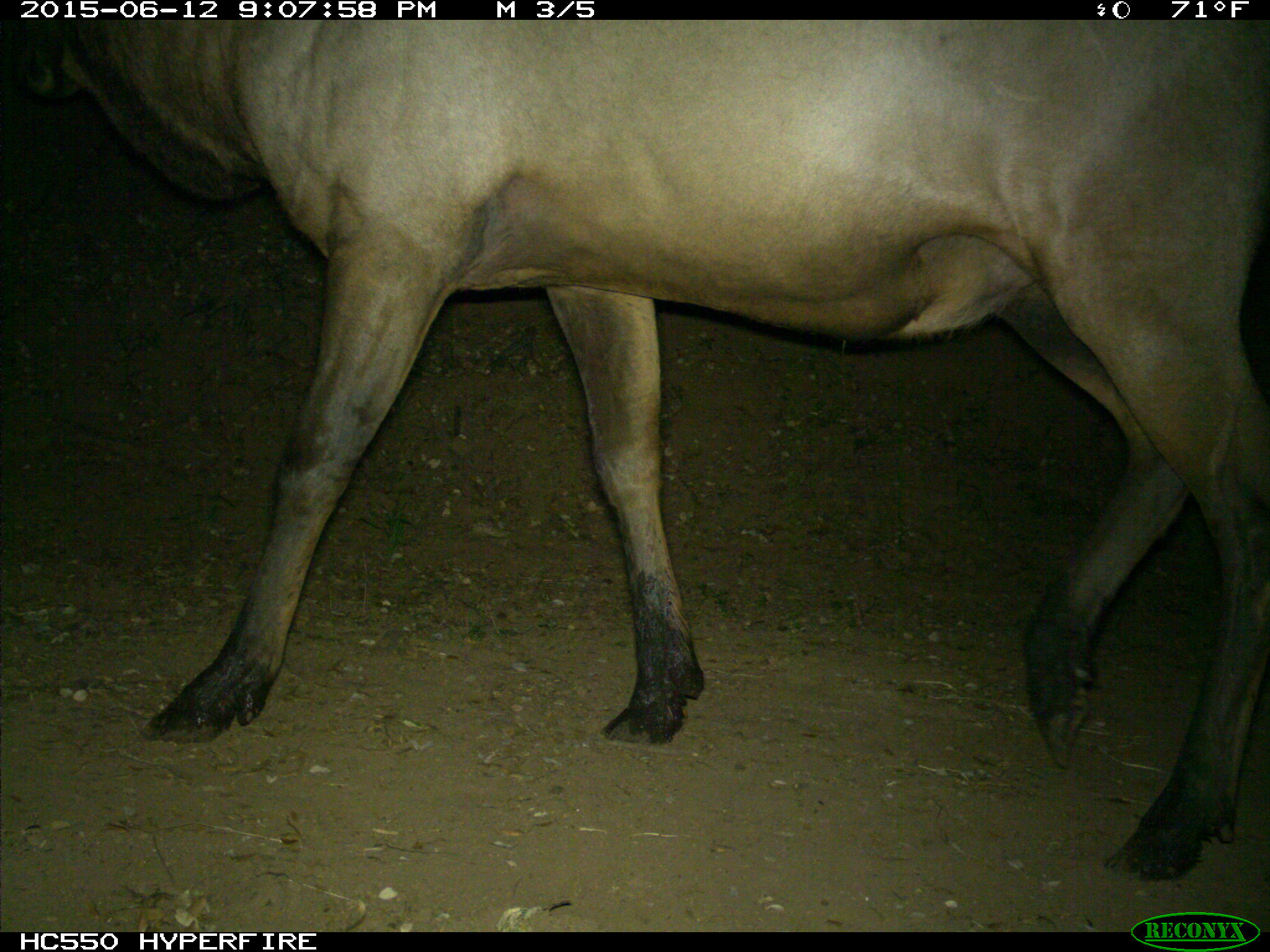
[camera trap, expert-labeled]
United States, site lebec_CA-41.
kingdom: Animalia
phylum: Chordata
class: Mammalia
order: Artiodactyla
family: Cervidae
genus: Cervus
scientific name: Cervus canadensis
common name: elk